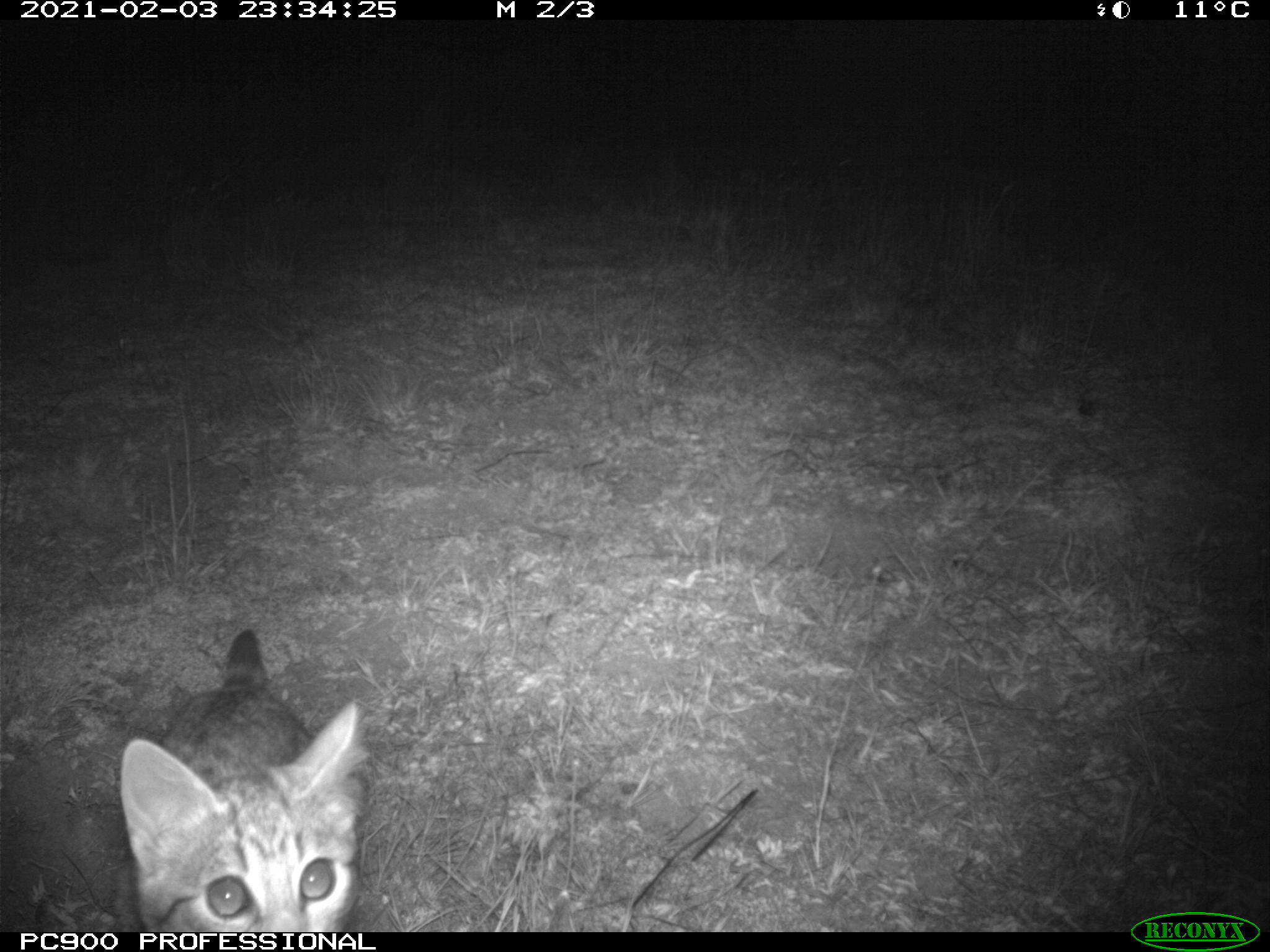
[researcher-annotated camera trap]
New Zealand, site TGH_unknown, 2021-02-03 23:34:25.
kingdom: Animalia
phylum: Chordata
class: Mammalia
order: Carnivora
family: Felidae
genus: Felis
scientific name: Felis catus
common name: domestic cat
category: cat